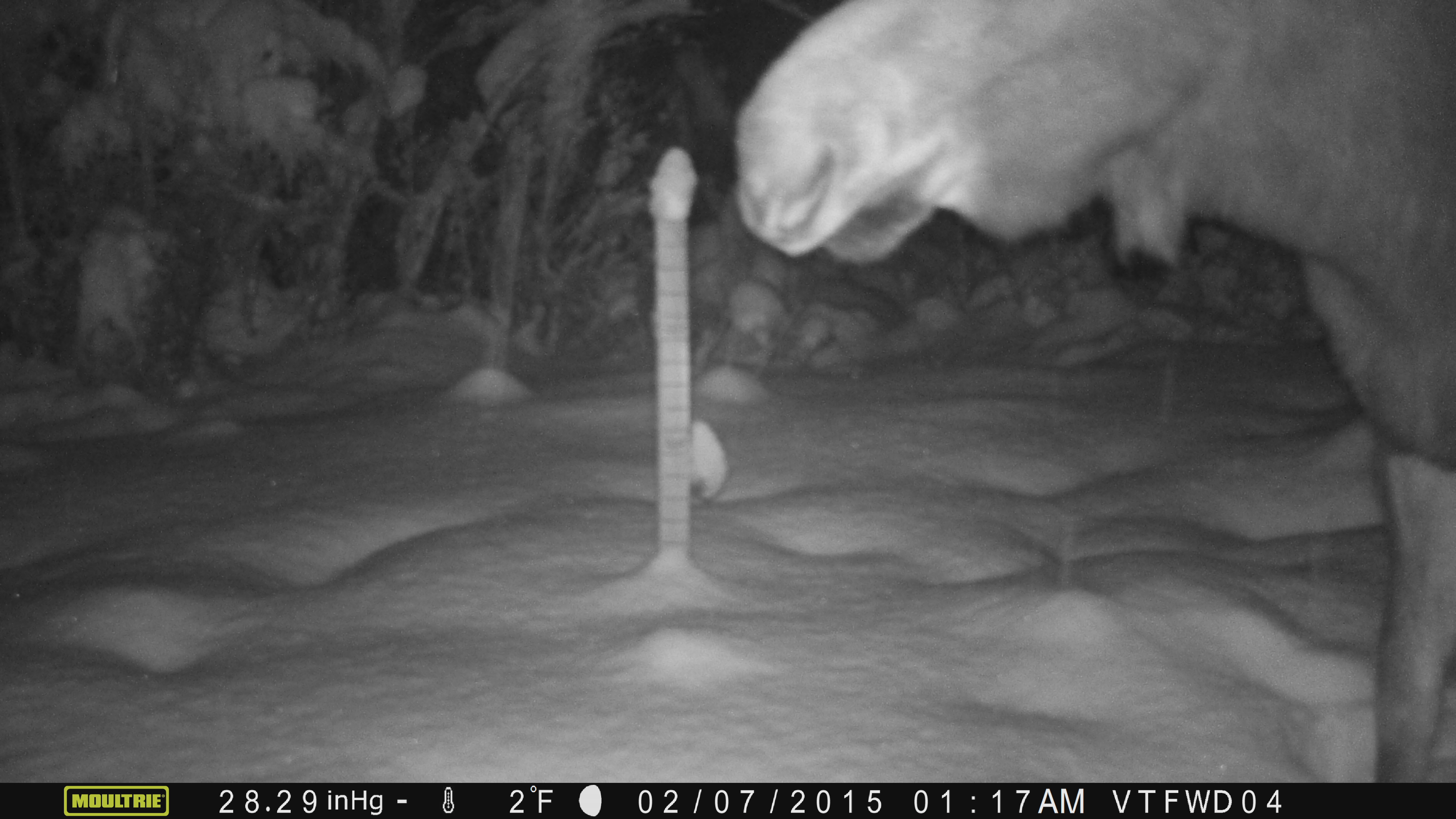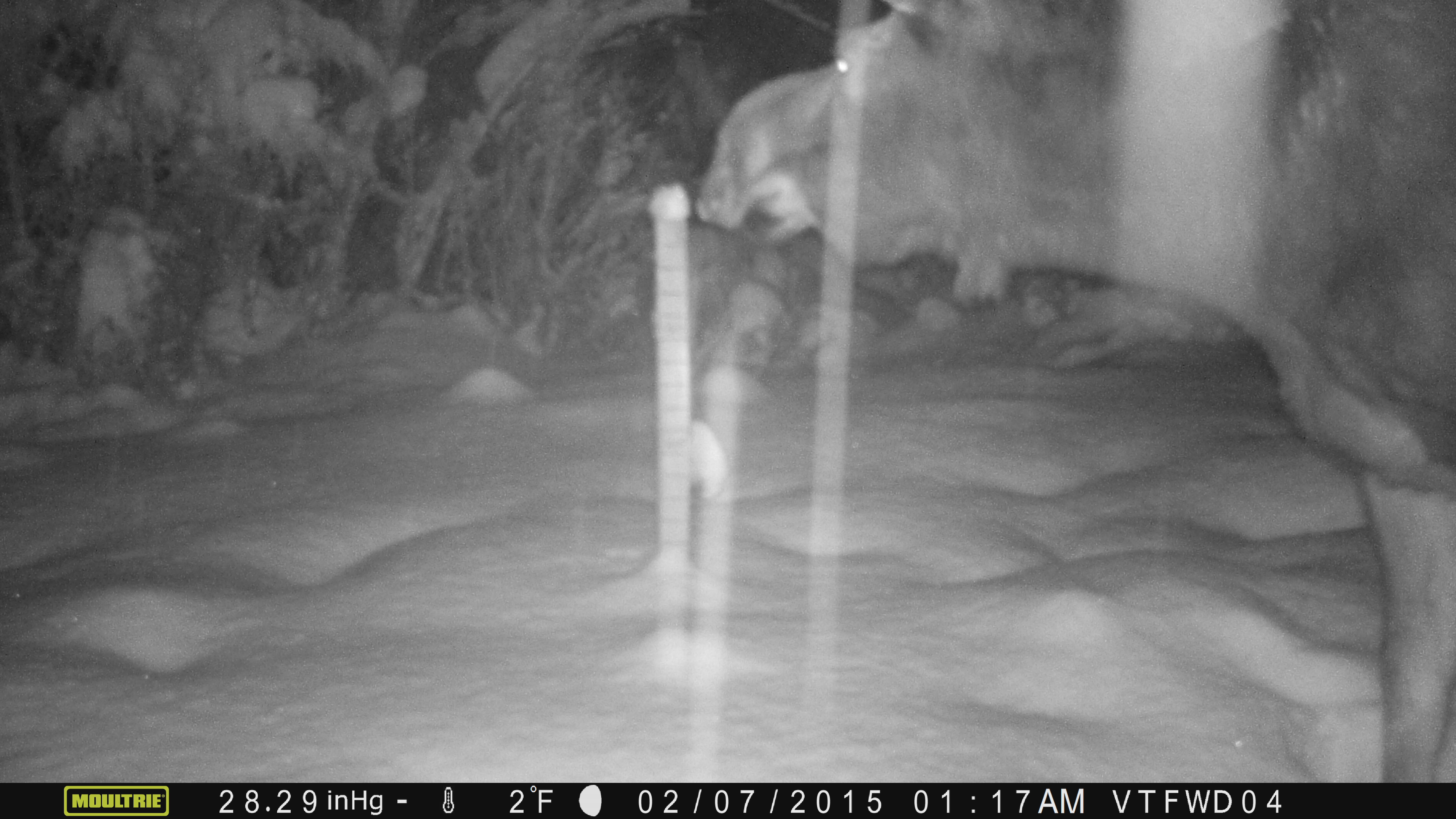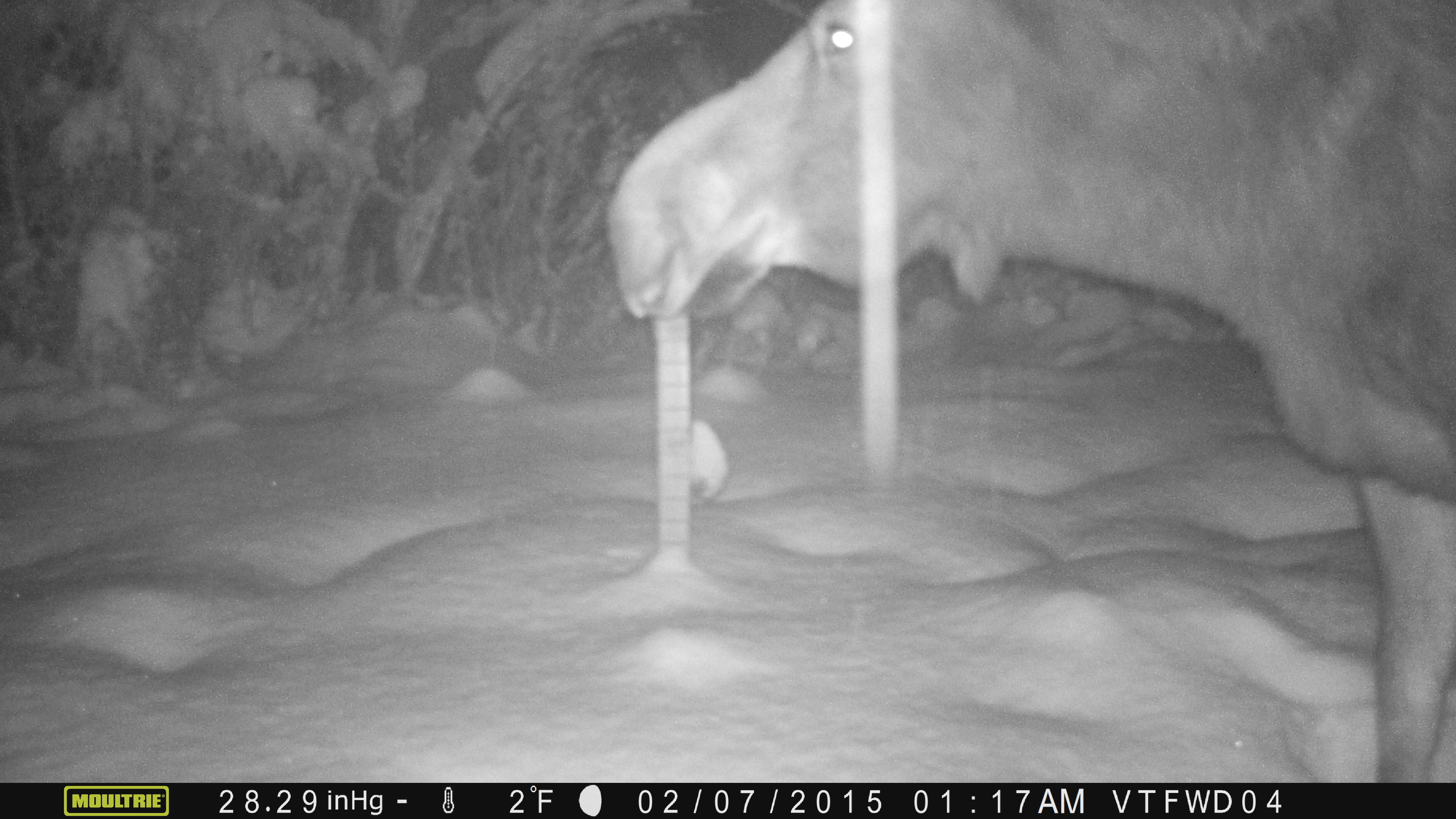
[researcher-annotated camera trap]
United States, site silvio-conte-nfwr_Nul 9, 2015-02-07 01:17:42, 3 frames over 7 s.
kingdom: Animalia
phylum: Chordata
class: Mammalia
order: Artiodactyla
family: Cervidae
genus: Alces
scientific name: Alces alces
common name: moose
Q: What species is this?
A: Moose (Alces alces).